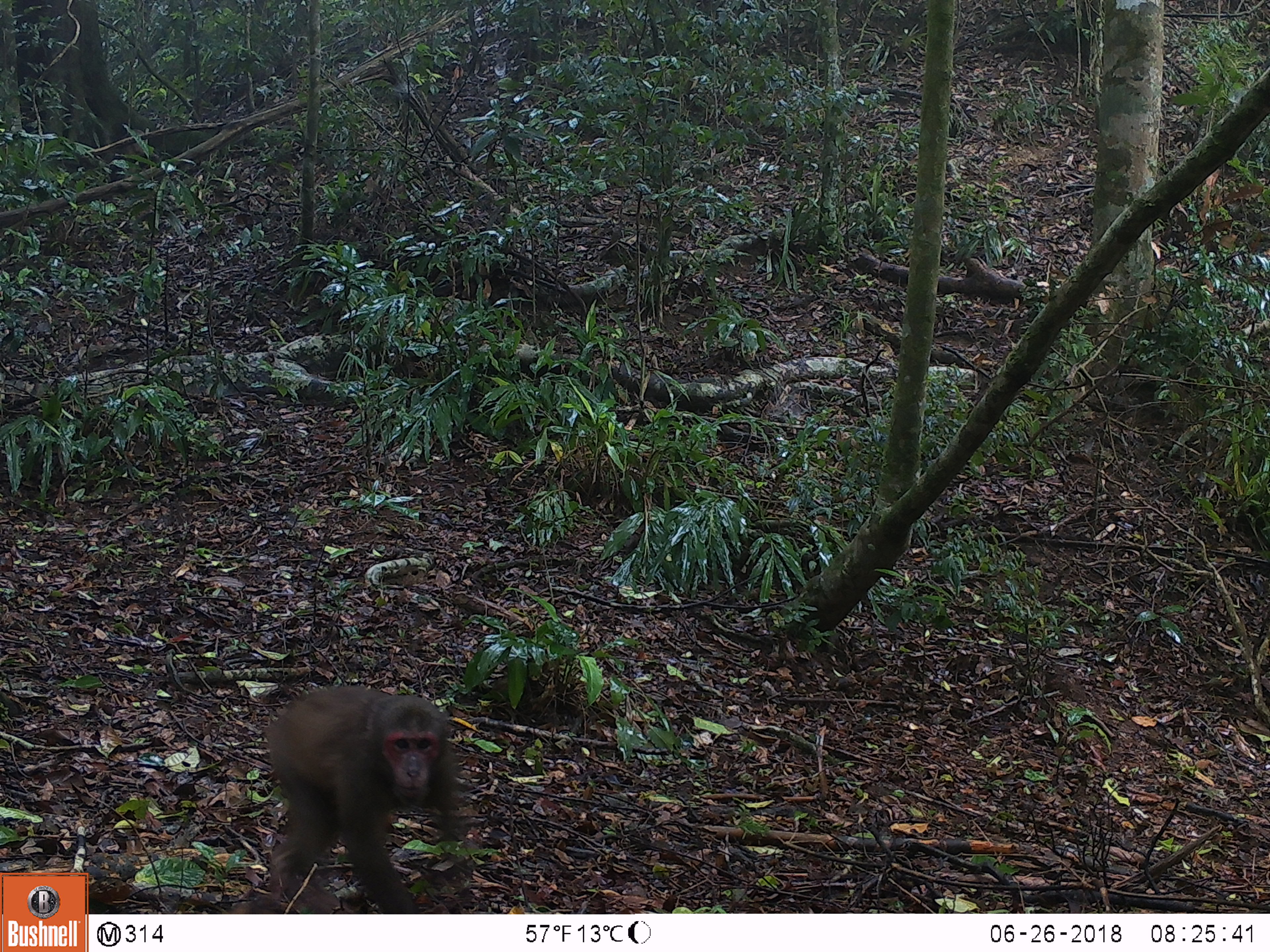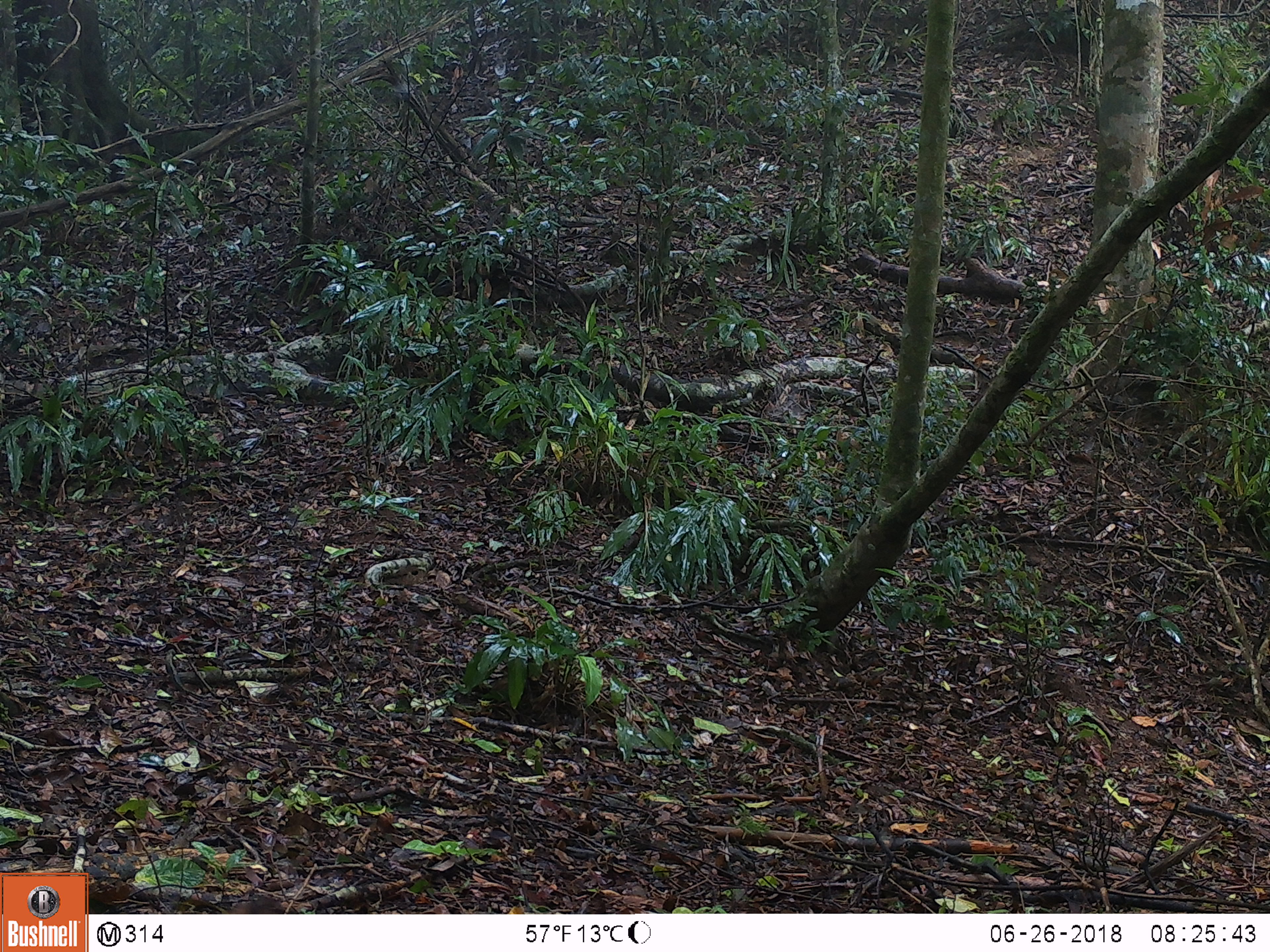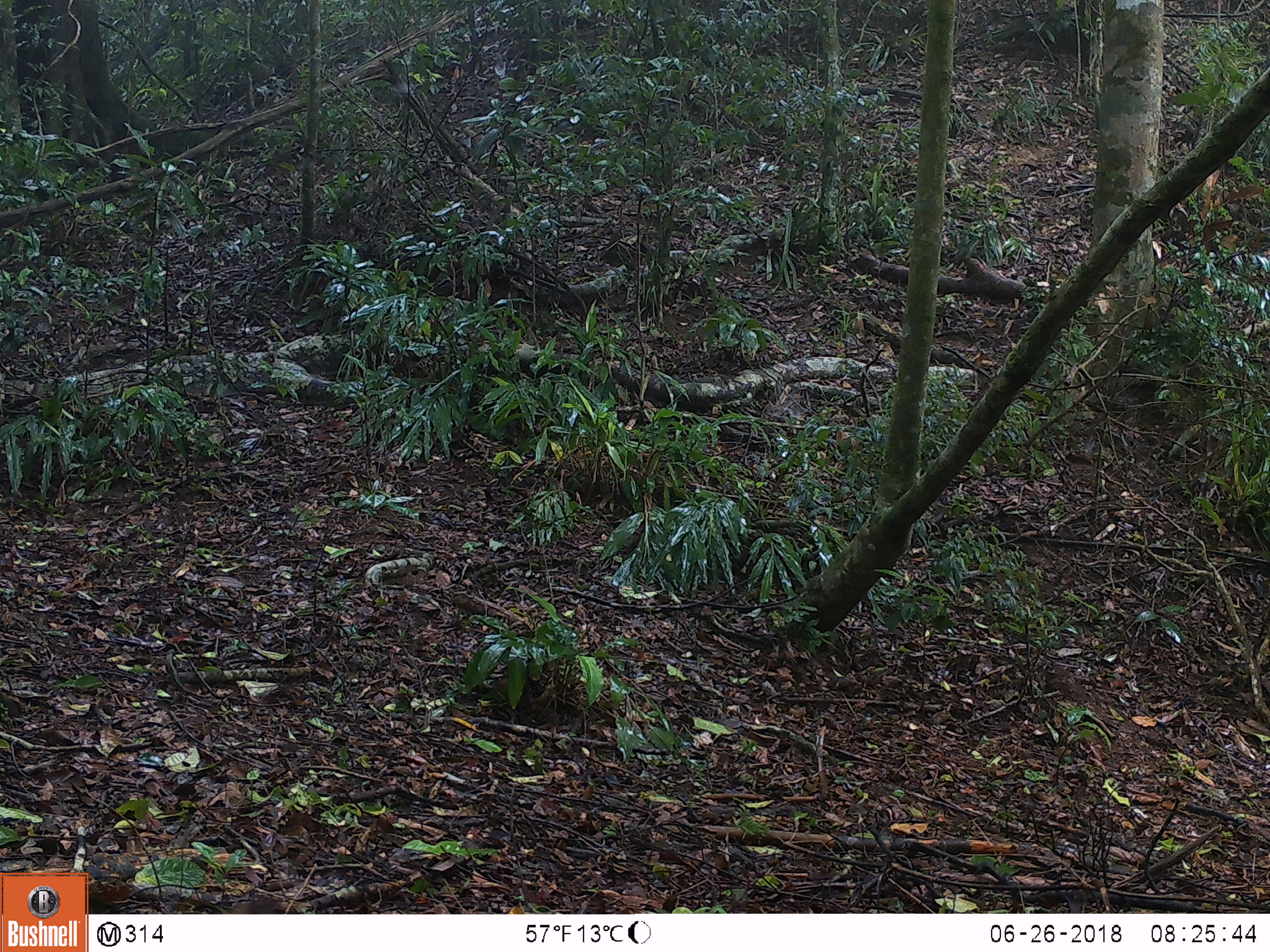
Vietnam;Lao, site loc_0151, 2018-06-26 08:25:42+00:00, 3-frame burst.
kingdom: Animalia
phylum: Chordata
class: Mammalia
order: Primates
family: Cercopithecidae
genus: Macaca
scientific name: Macaca arctoides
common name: stump-tailed macaque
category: stump tailed macaque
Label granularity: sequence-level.